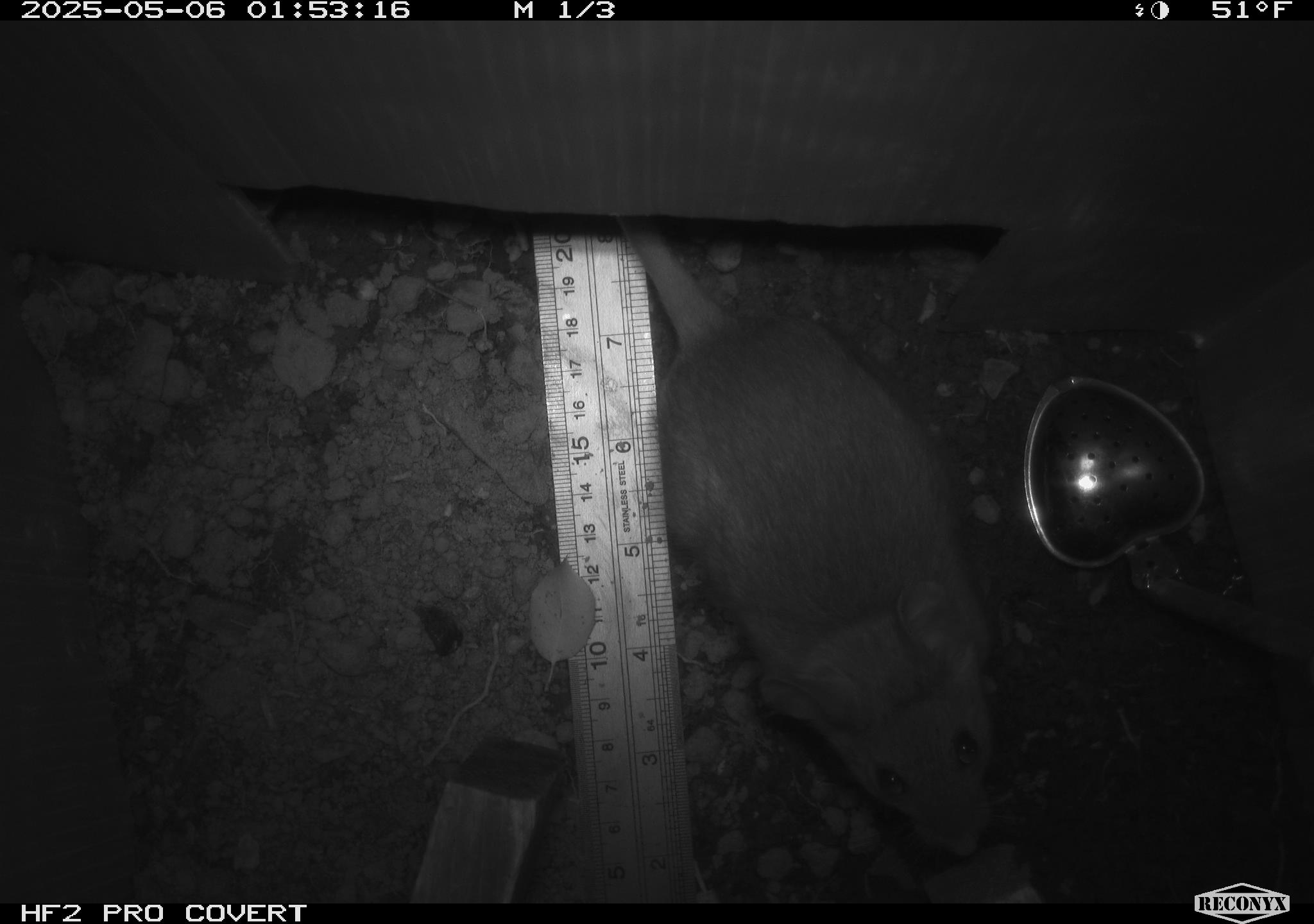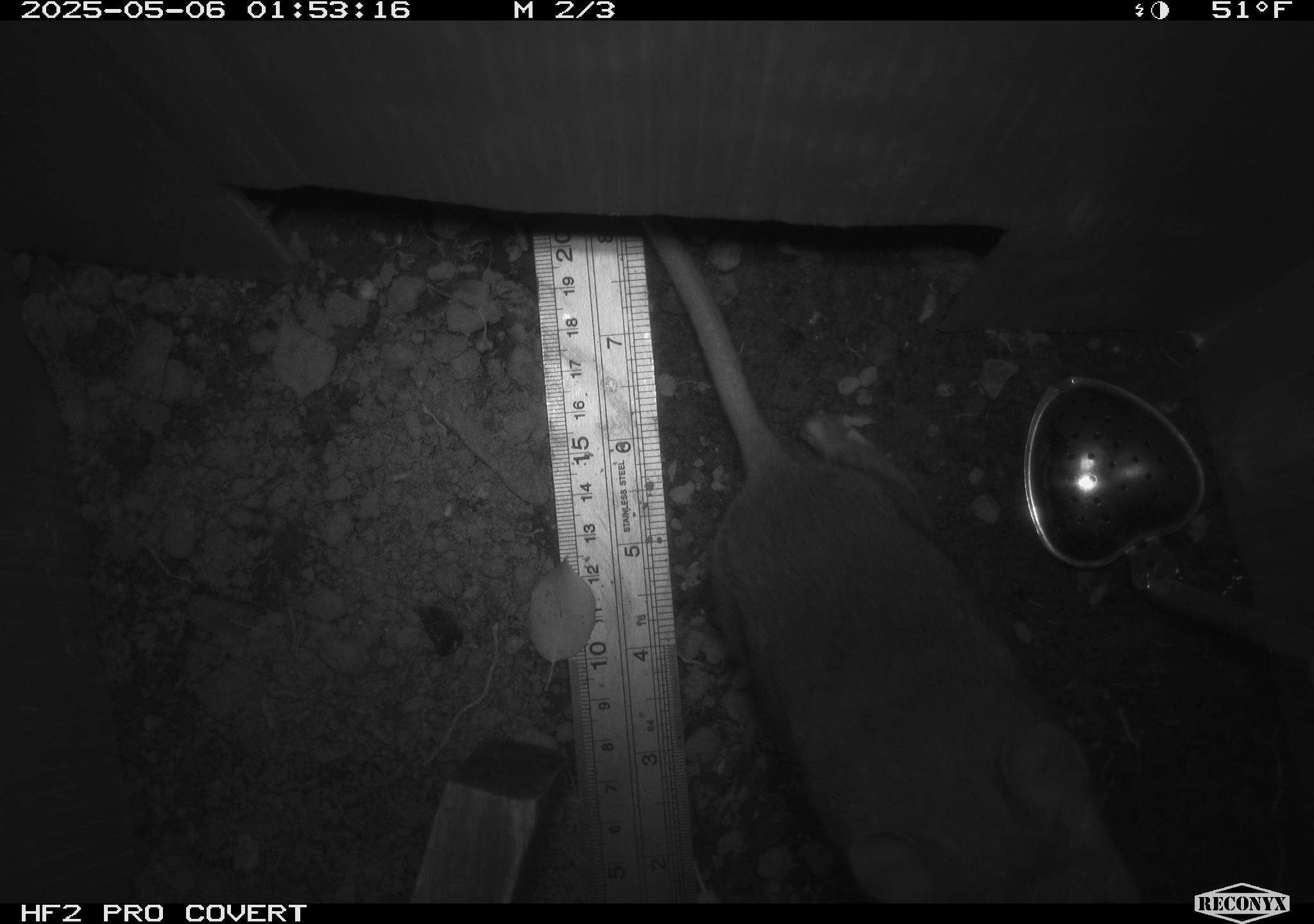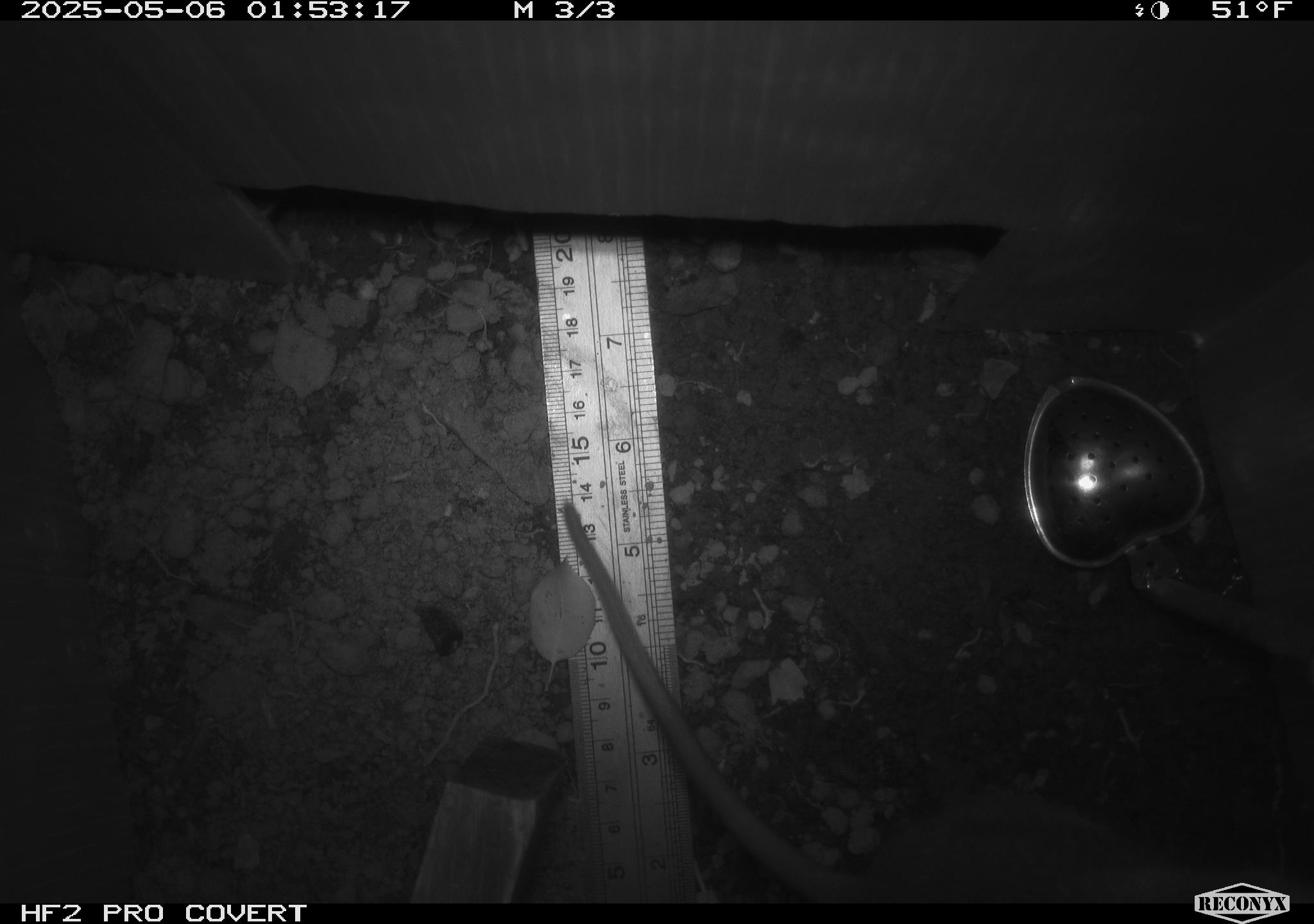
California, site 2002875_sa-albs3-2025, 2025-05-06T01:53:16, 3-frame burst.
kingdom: Animalia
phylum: Chordata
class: Mammalia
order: Rodentia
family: Cricetidae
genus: Neotoma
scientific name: Neotoma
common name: pack rat or woodrat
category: neotoma species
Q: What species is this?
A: Neotoma species (pack rat or woodrat) (Neotoma).